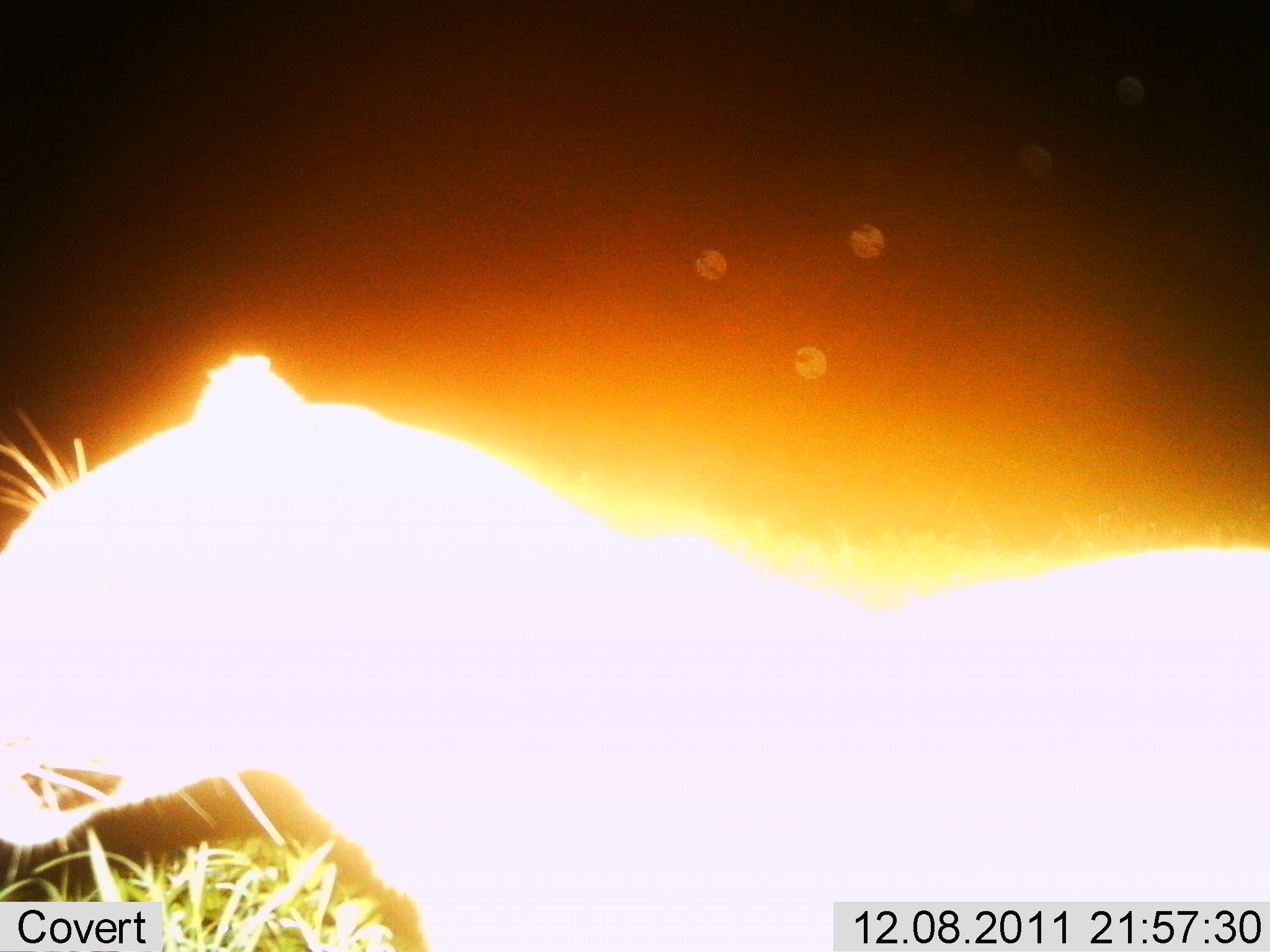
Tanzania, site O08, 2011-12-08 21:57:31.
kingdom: Animalia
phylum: Chordata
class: Mammalia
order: Carnivora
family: Felidae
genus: Panthera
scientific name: Panthera pardus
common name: leopard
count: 1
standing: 54%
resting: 0%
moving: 46%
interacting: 0%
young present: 0%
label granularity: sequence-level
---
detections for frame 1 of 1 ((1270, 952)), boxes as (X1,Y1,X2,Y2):
animal: (1,357,1270,951)